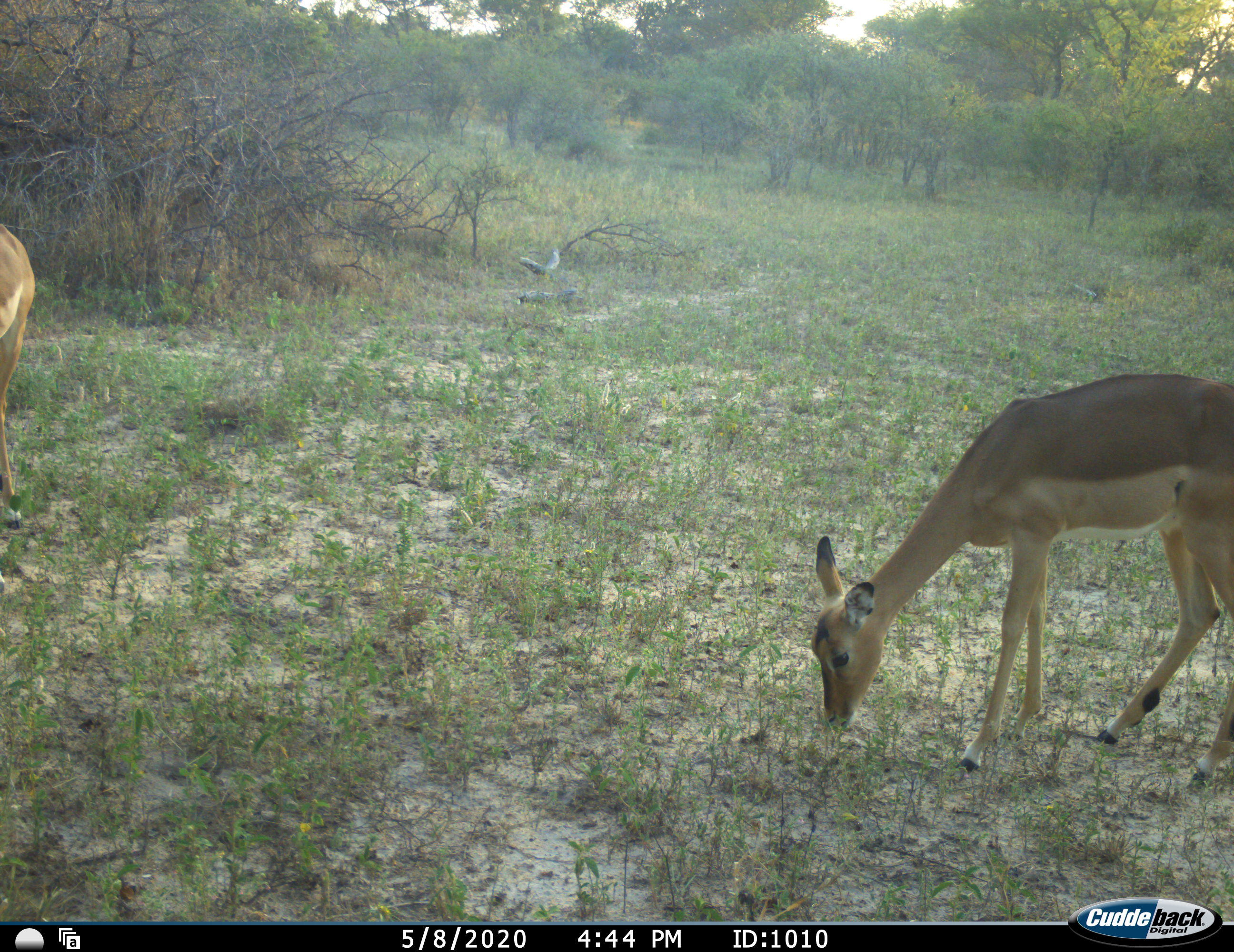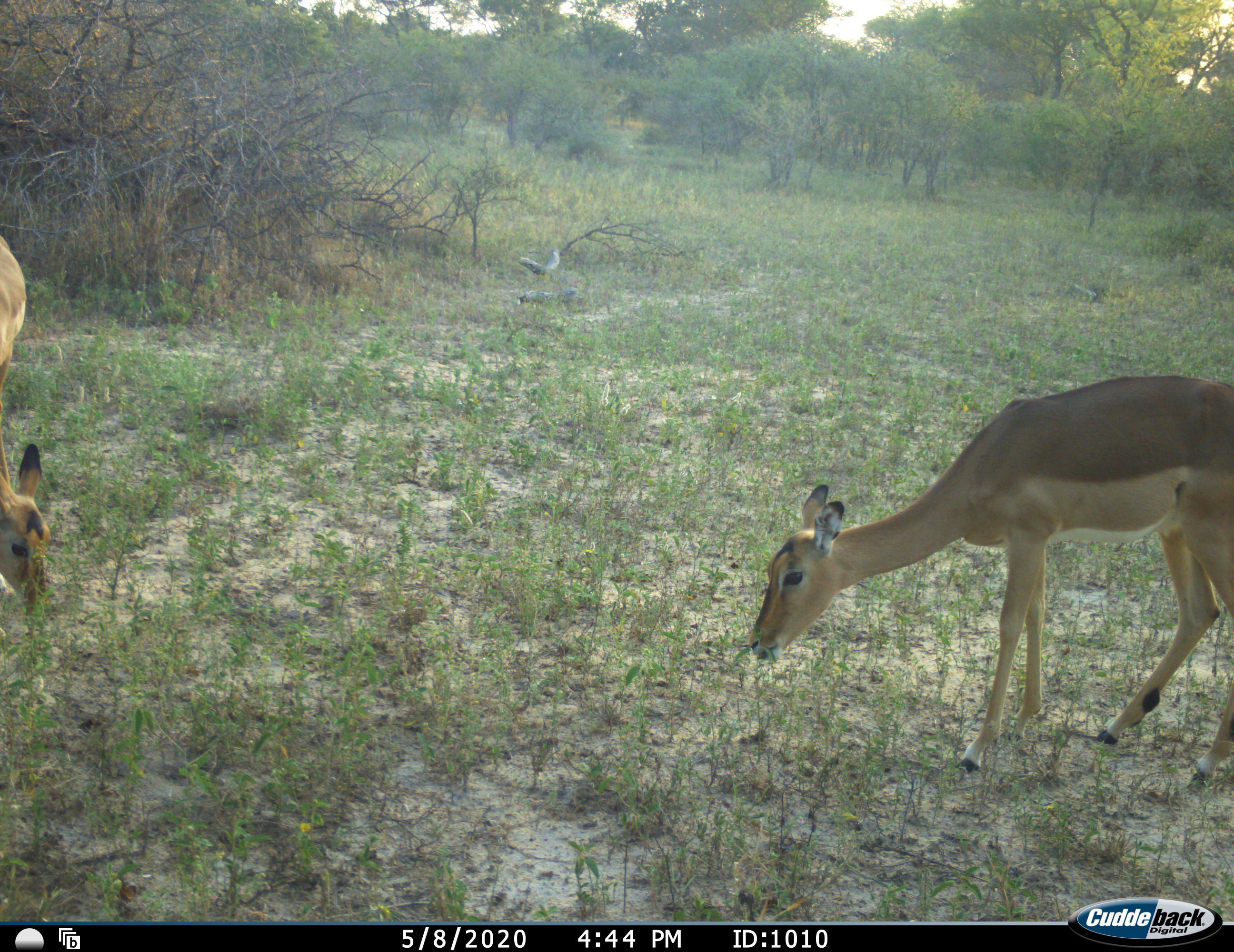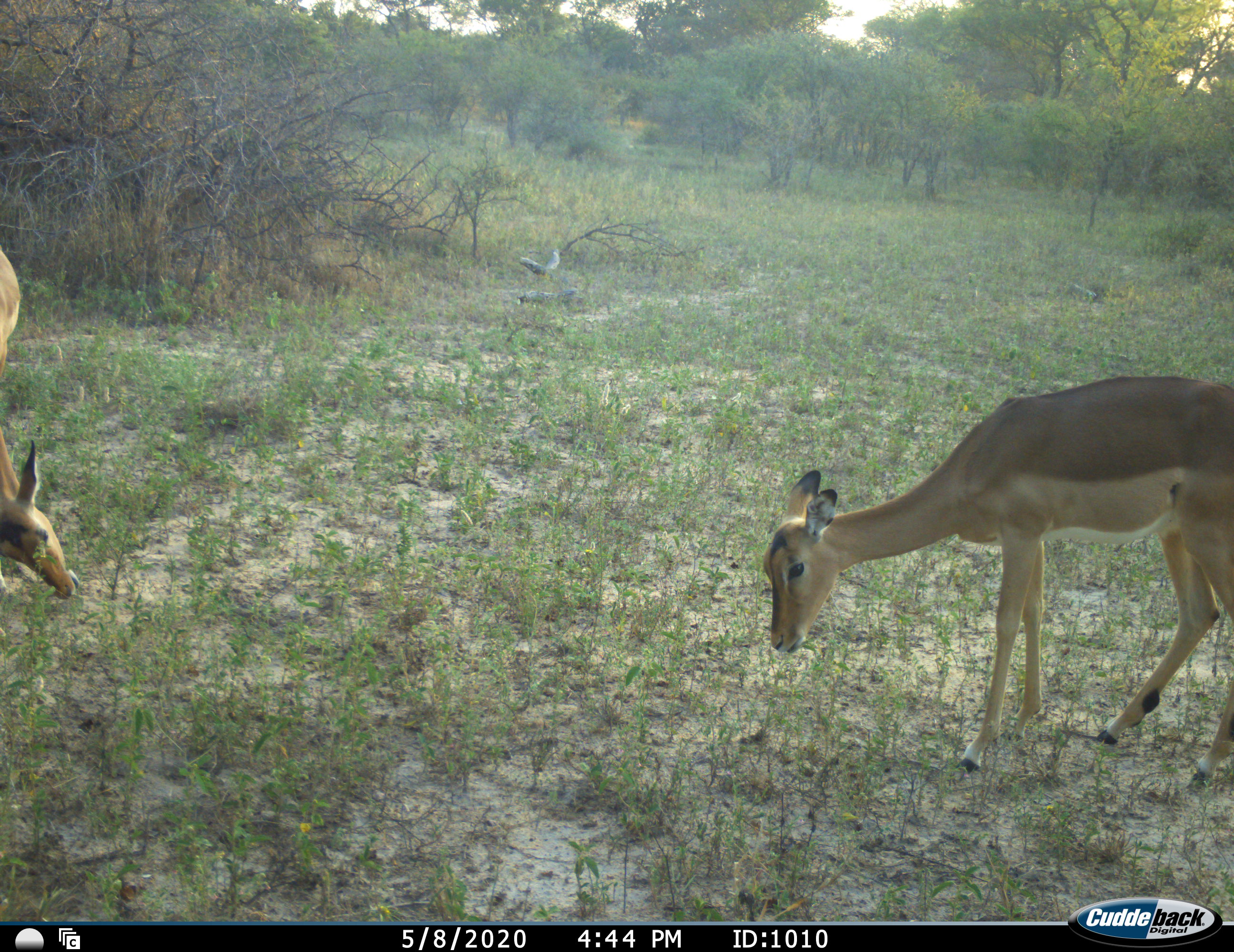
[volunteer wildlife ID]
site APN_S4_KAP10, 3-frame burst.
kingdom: Animalia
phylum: Chordata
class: Mammalia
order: Artiodactyla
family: Bovidae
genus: Aepyceros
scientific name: Aepyceros melampus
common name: impala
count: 2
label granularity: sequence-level